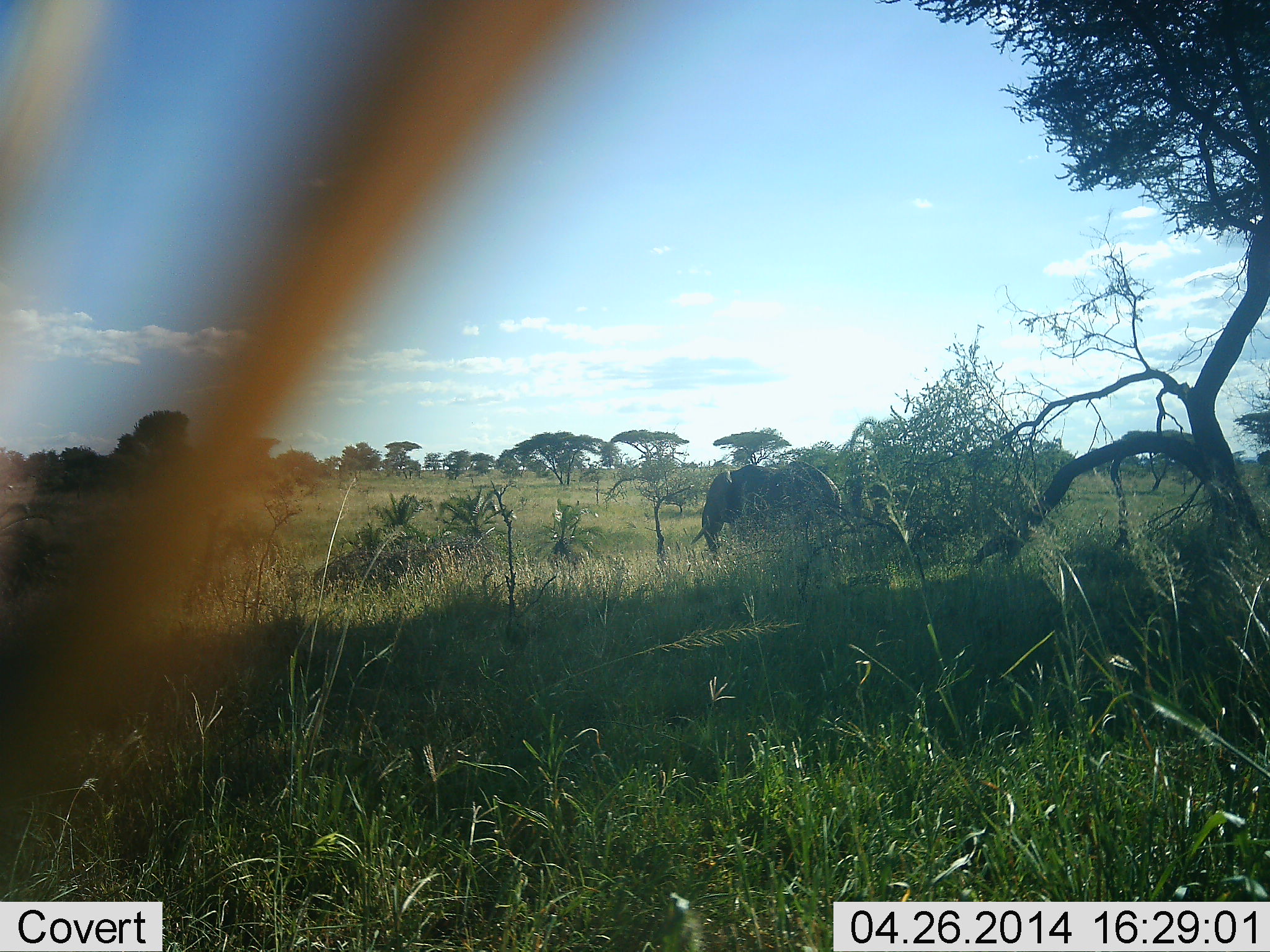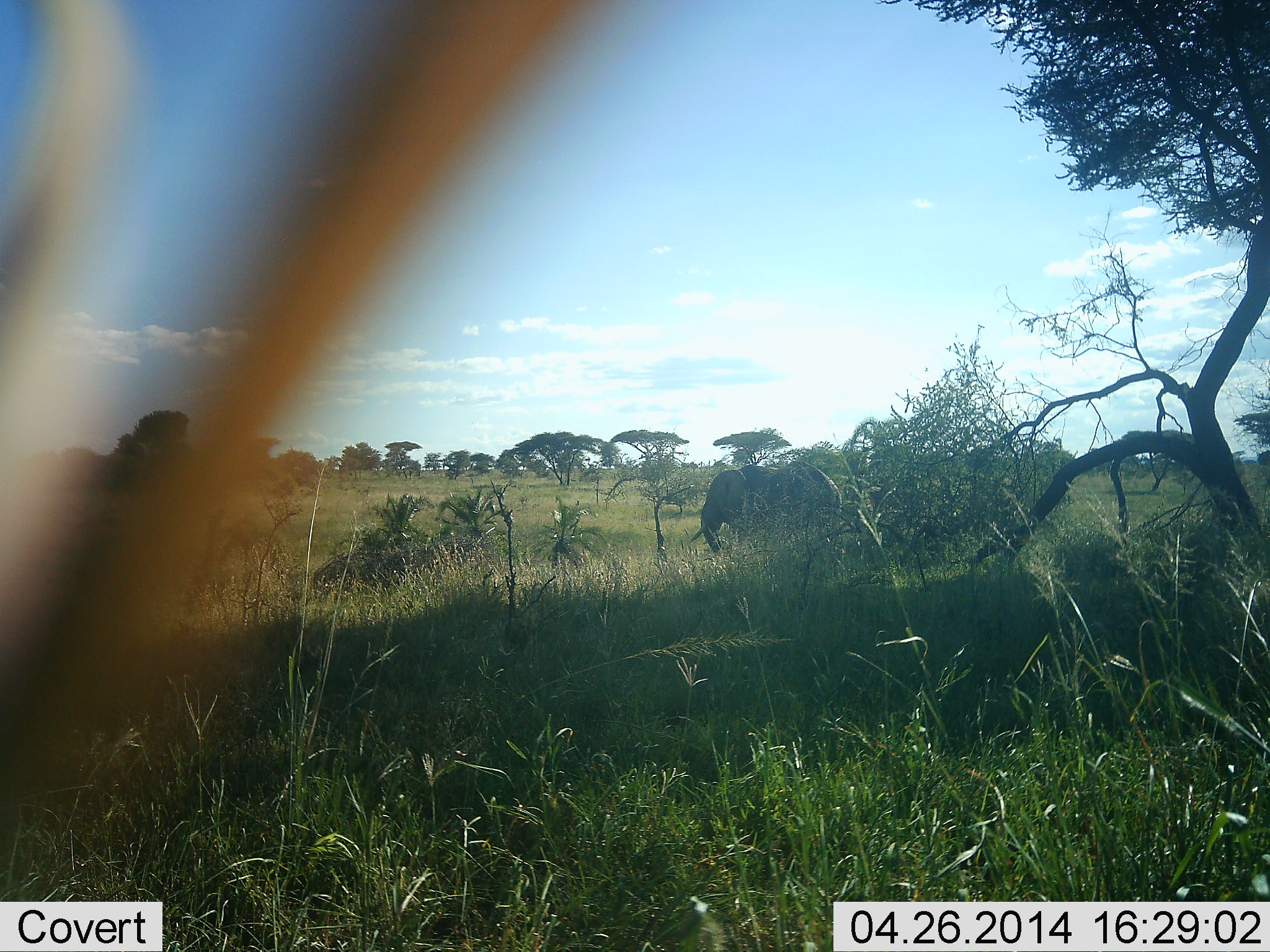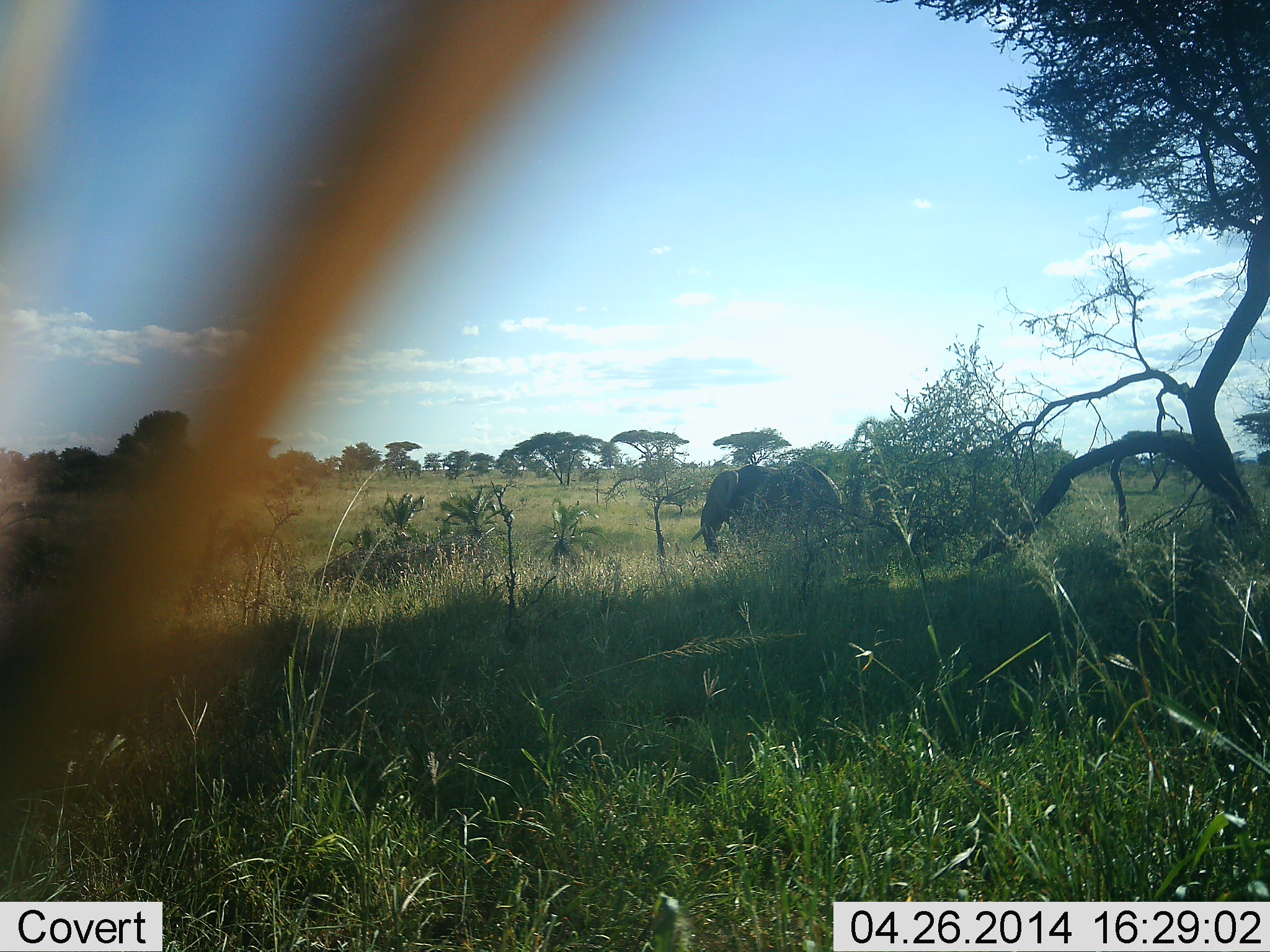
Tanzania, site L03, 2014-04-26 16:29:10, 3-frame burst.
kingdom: Animalia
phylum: Chordata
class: Mammalia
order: Proboscidea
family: Elephantidae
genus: Loxodonta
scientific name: Loxodonta africana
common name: african bush elephant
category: elephant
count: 1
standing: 100%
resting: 0%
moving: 0%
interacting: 0%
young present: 0%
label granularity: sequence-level